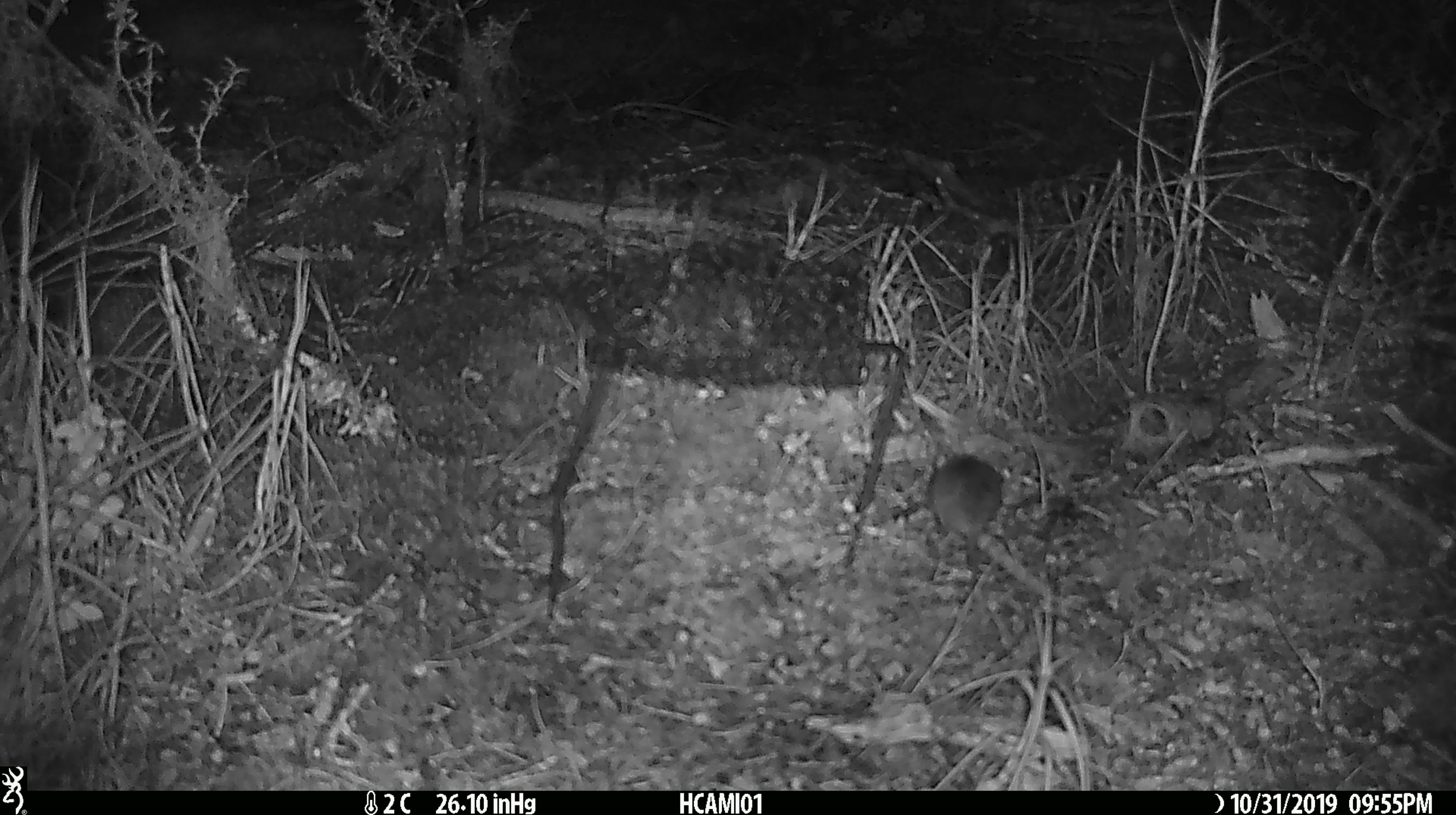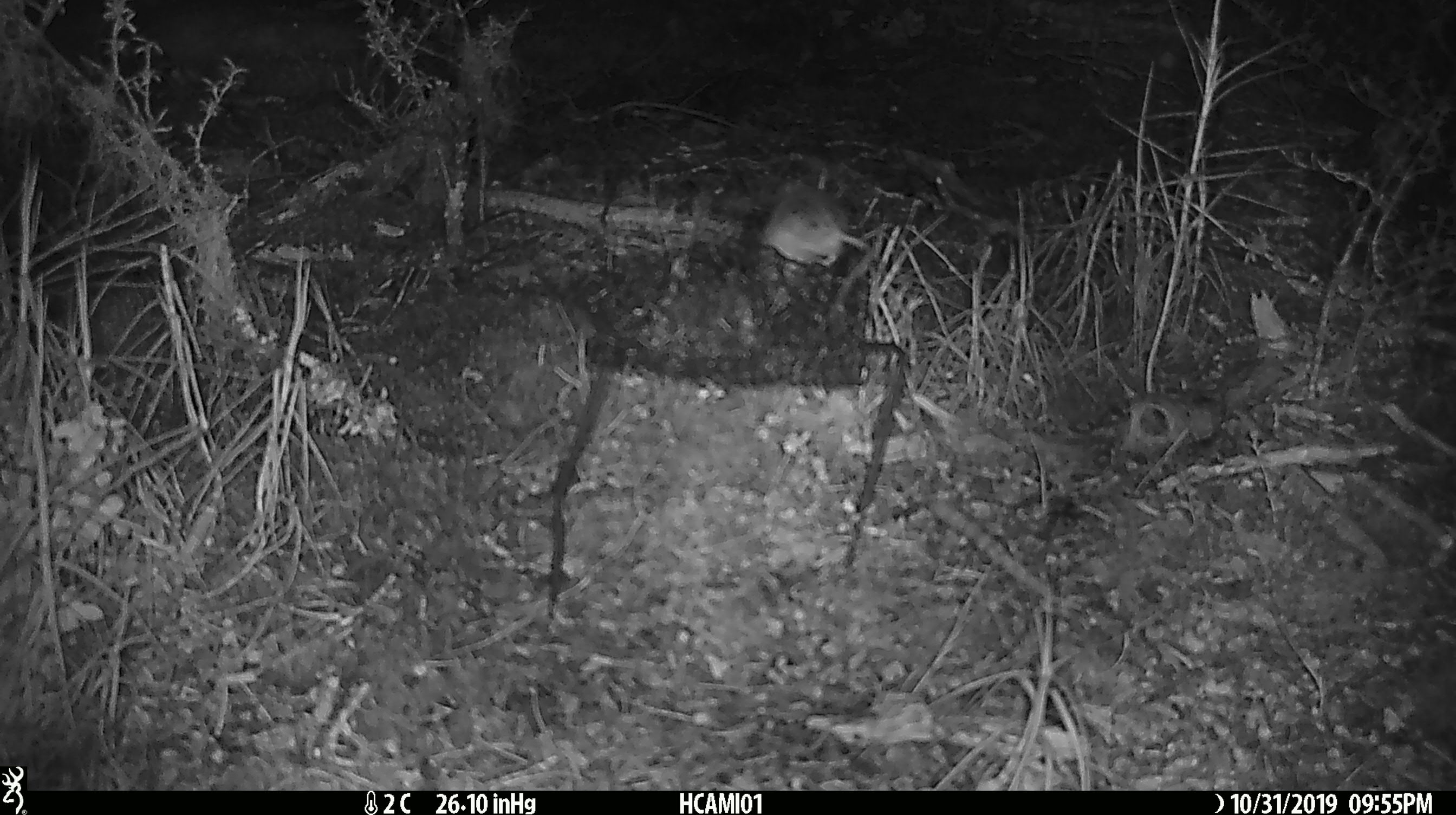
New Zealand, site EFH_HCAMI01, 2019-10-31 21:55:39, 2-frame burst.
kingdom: Animalia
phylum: Chordata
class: Mammalia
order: Rodentia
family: Muridae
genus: Mus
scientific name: Mus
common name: mouse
Mouse (Mus).